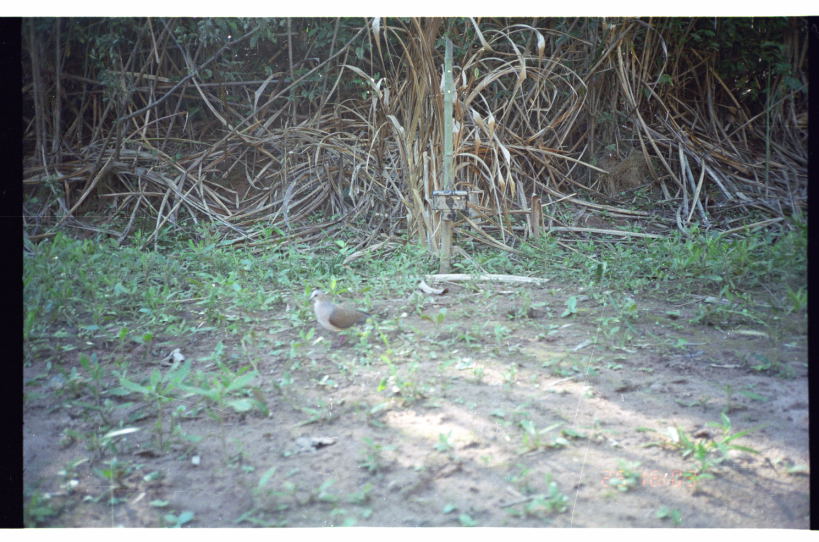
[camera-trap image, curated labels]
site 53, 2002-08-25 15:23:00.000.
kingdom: Animalia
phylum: Chordata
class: Aves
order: Columbiformes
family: Columbidae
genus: Leptotila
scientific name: Leptotila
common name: leptotila doves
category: leptotila sp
Leptotila sp (leptotila doves) (Leptotila).